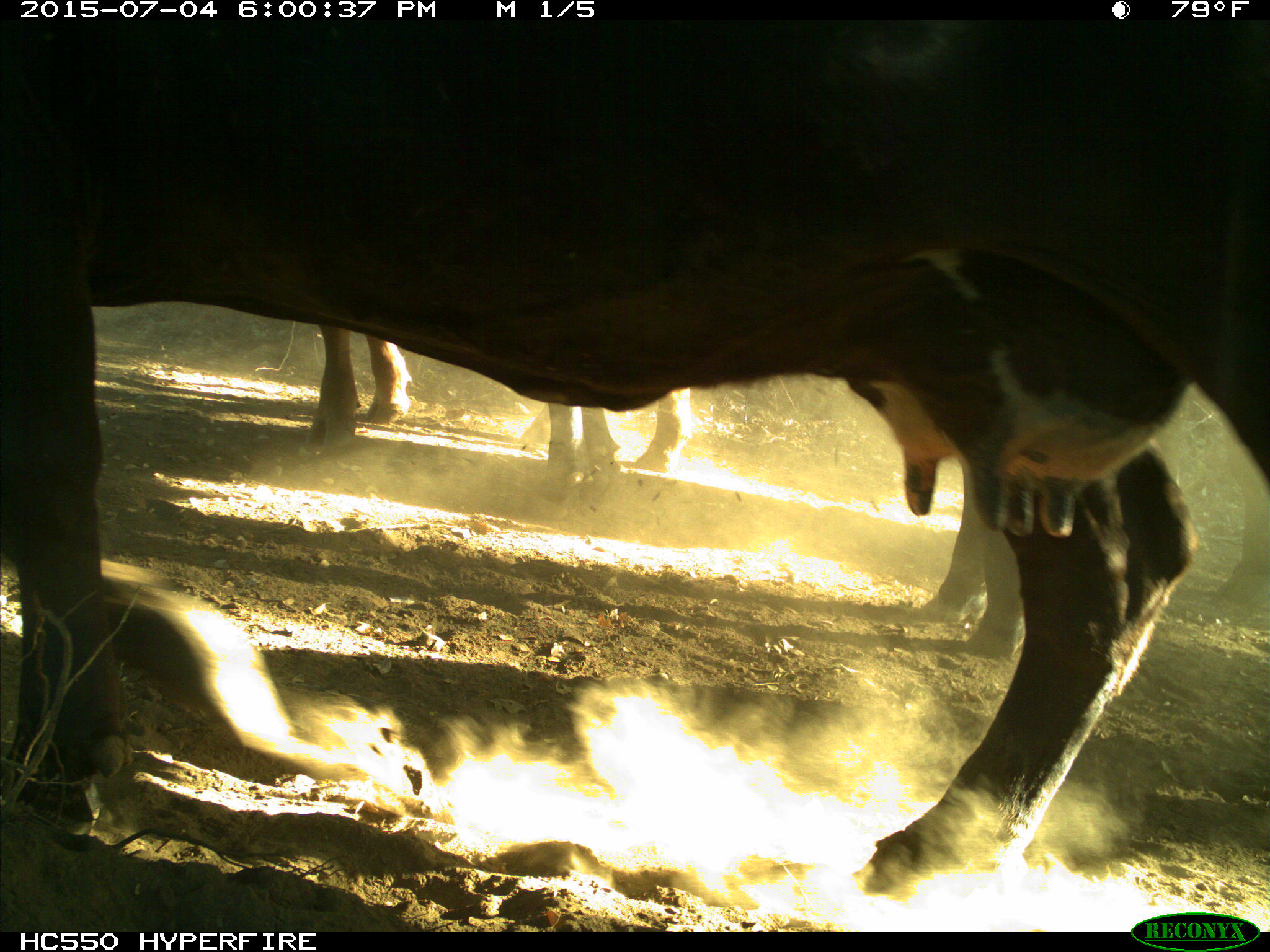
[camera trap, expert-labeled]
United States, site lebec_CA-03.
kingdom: Animalia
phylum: Chordata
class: Mammalia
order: Artiodactyla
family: Bovidae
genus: Bos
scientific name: Bos taurus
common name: domestic cow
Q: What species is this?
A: Bos taurus (domestic cow).